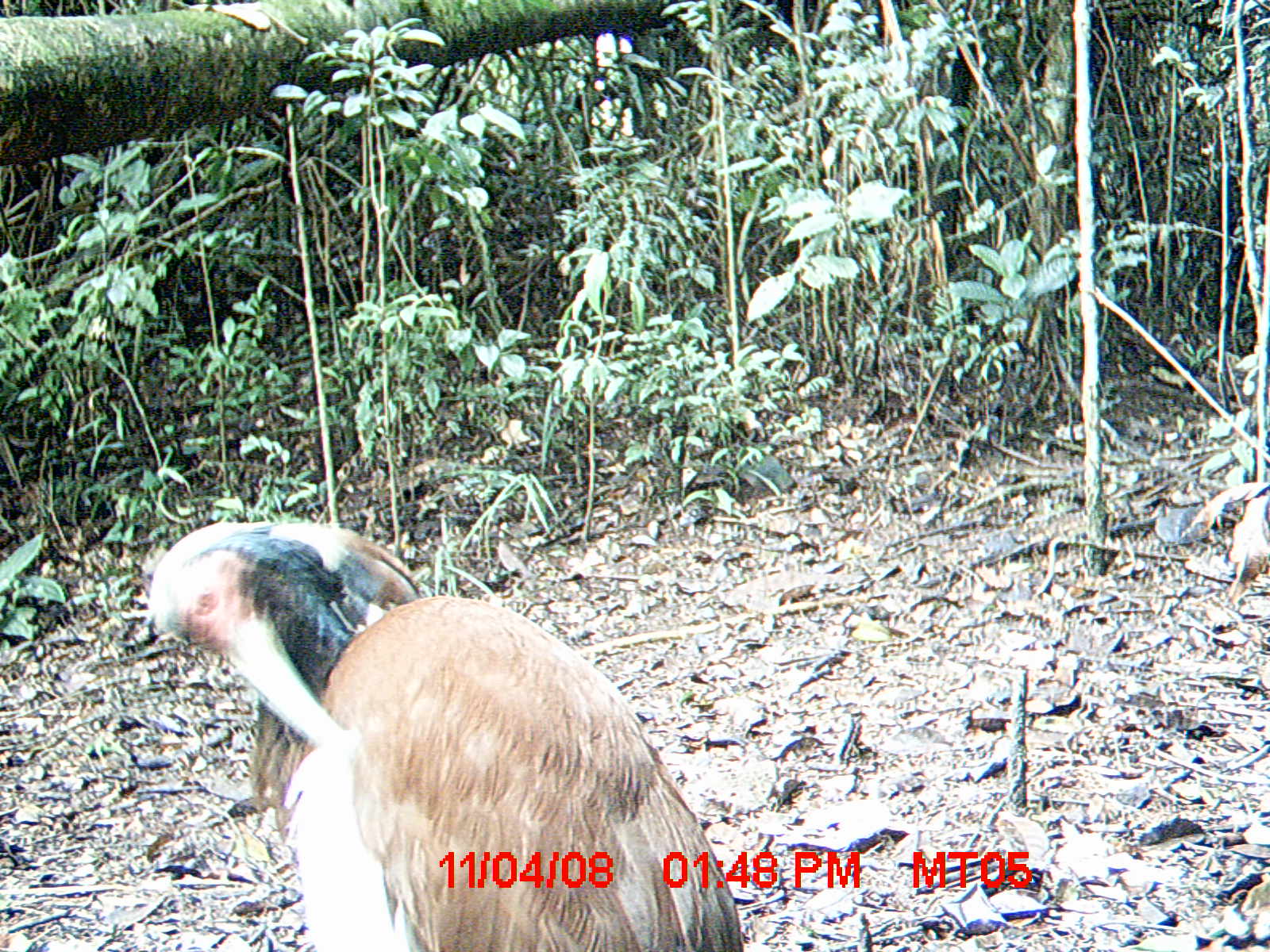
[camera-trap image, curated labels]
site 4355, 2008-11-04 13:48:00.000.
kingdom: Animalia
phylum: Chordata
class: Aves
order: Cuculiformes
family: Cuculidae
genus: Coua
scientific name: Coua serriana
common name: red-breasted coua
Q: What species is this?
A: Coua serriana (red-breasted coua).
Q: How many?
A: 2.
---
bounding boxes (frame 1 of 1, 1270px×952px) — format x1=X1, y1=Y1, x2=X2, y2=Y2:
coua serriana: x1=149, y1=520, x2=743, y2=952